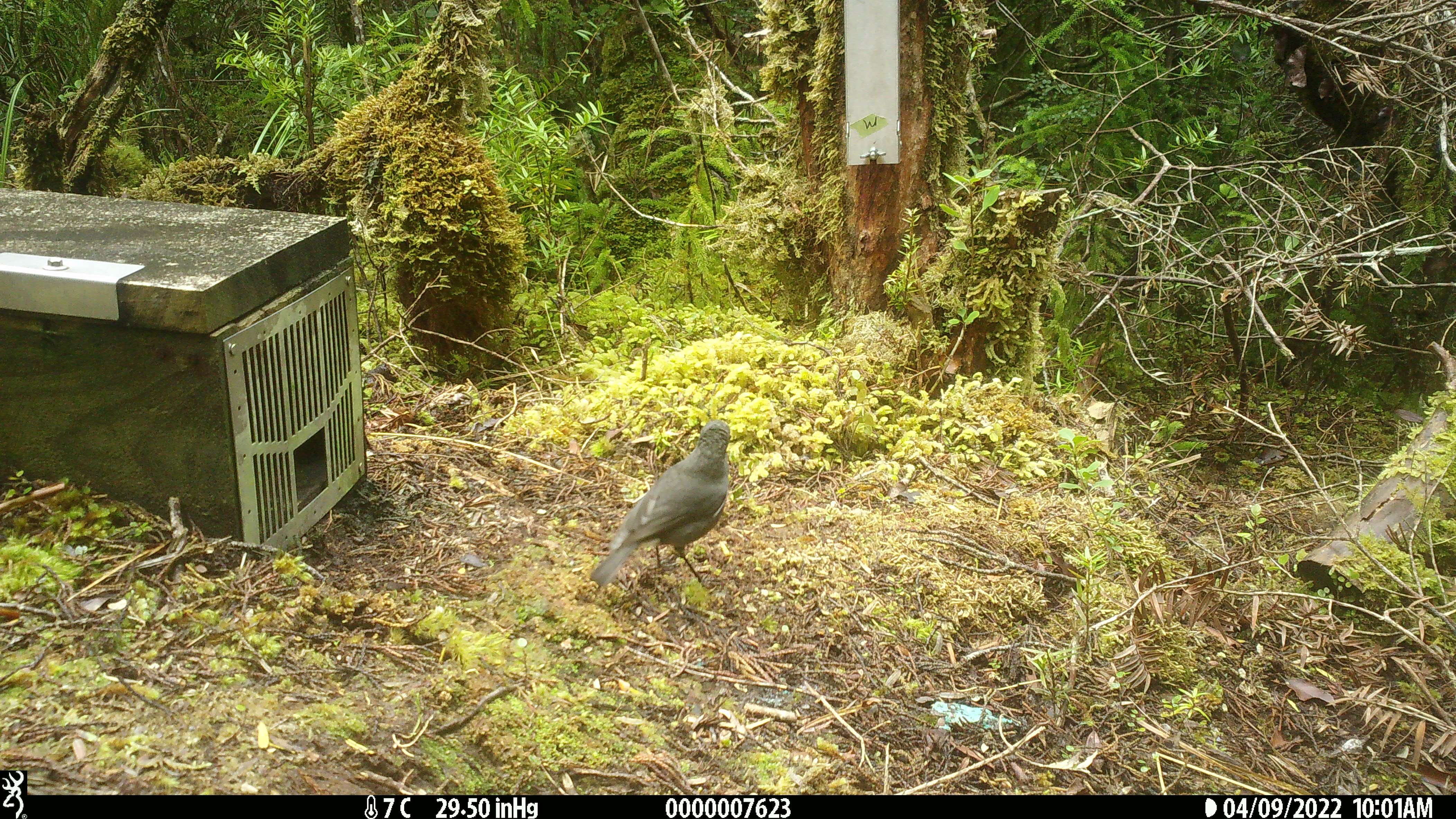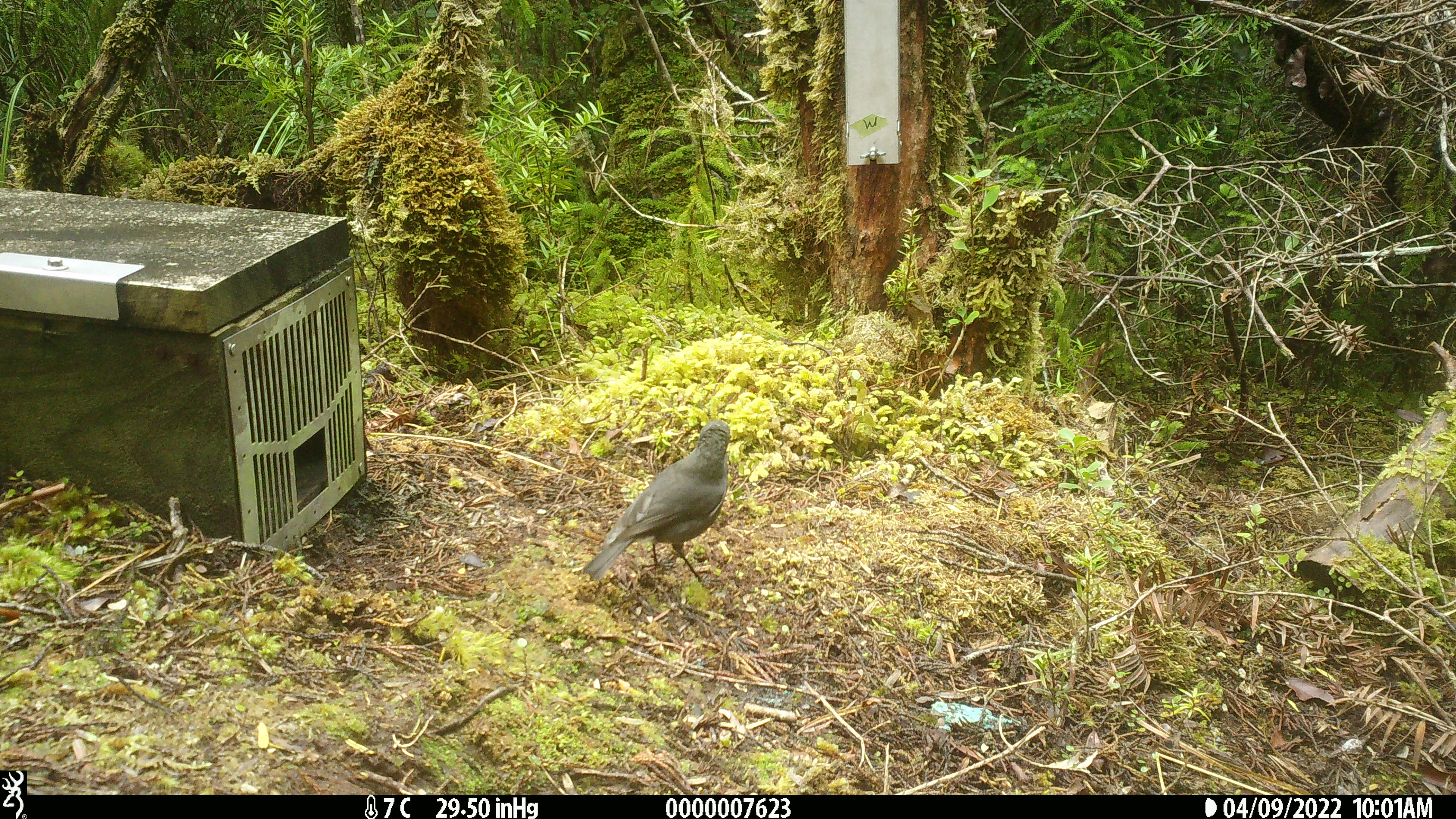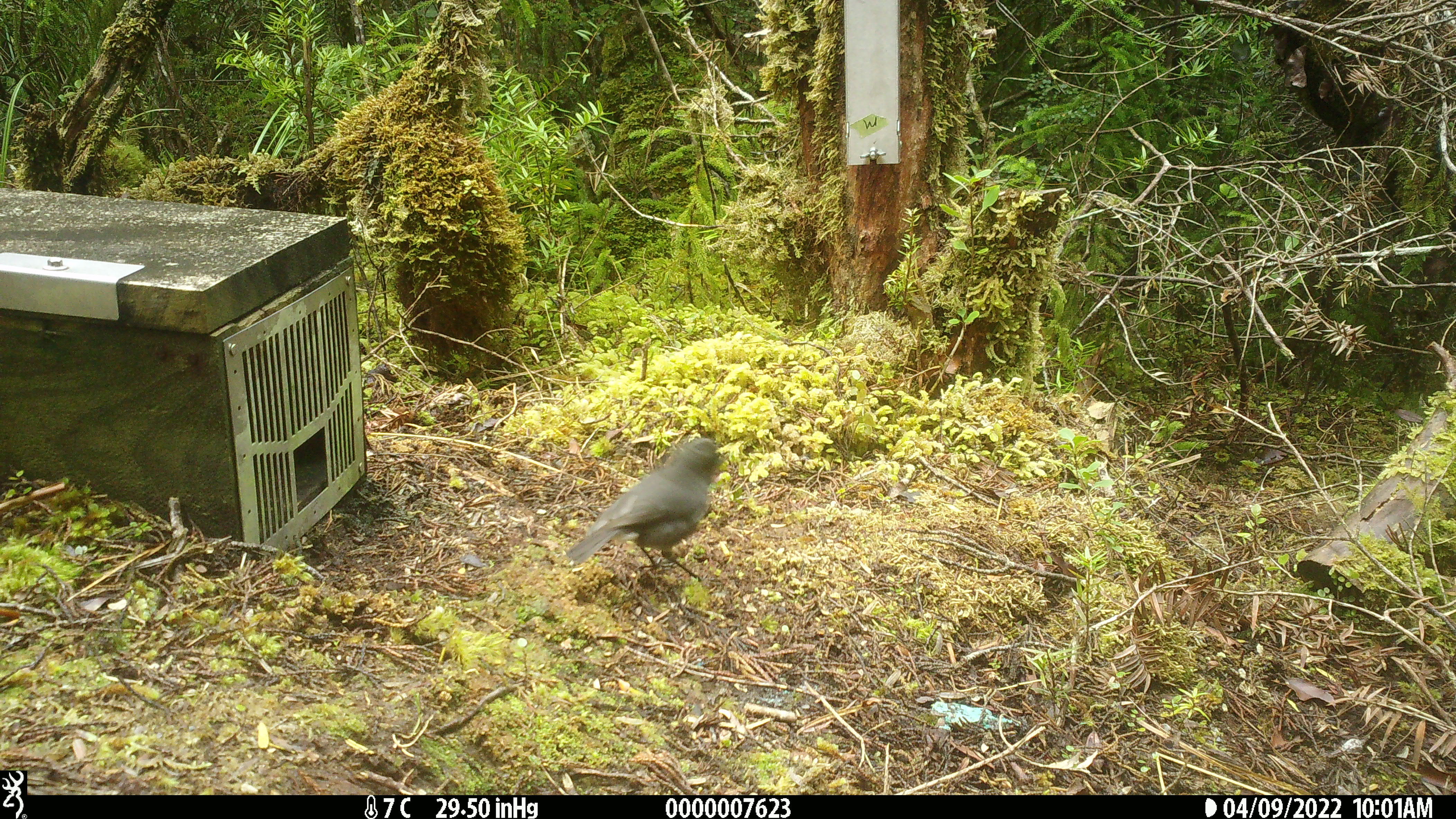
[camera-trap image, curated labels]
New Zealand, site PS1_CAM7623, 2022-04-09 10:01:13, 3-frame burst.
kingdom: Animalia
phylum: Chordata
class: Aves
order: Passeriformes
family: Petroicidae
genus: Petroica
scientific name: Petroica australis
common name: new zealand robin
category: robin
Robin (new zealand robin) (Petroica australis).